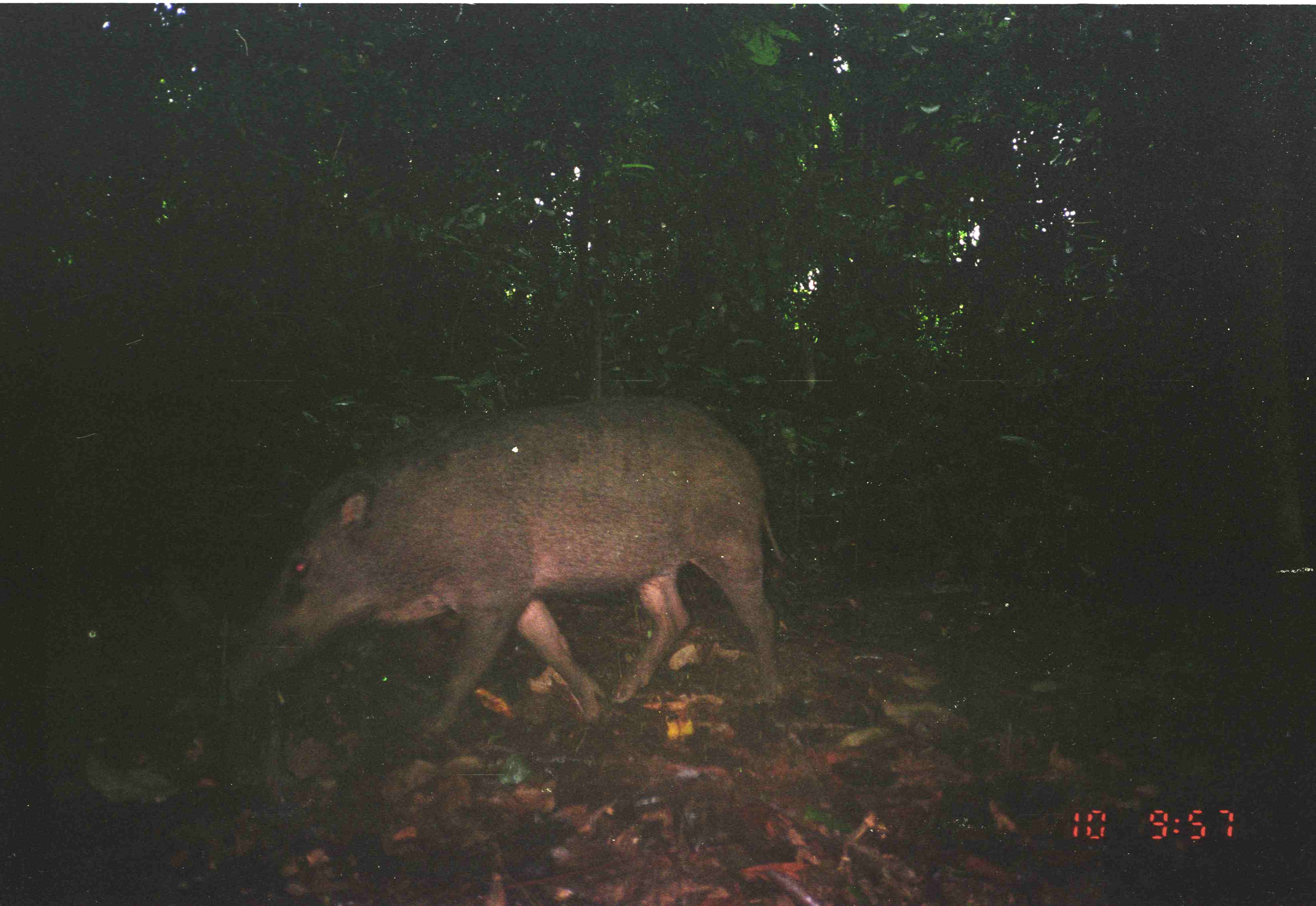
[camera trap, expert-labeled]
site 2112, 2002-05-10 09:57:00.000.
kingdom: Animalia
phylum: Chordata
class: Mammalia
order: Artiodactyla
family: Suidae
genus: Sus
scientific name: Sus scrofa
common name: wild boar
Sus scrofa (wild boar), count 1.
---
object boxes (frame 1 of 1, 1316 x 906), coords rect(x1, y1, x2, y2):
sus scrofa: rect(219, 396, 783, 734); rect(4, 591, 134, 778)